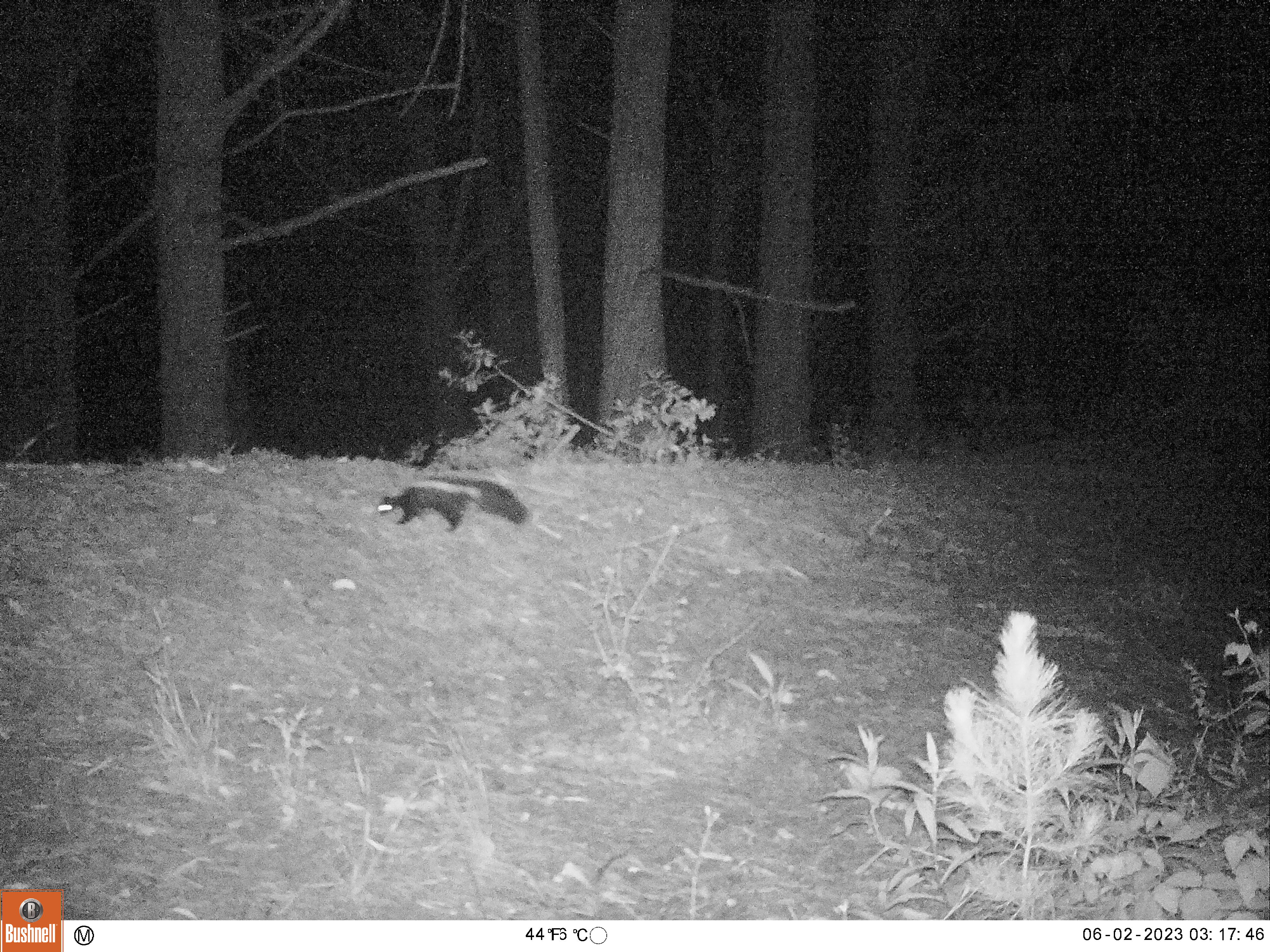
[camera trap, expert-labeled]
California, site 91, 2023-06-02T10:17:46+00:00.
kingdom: Animalia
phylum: Chordata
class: Mammalia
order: Carnivora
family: Mephitidae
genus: Mephitis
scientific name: Mephitis mephitis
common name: striped skunk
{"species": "striped skunk (Mephitis mephitis)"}